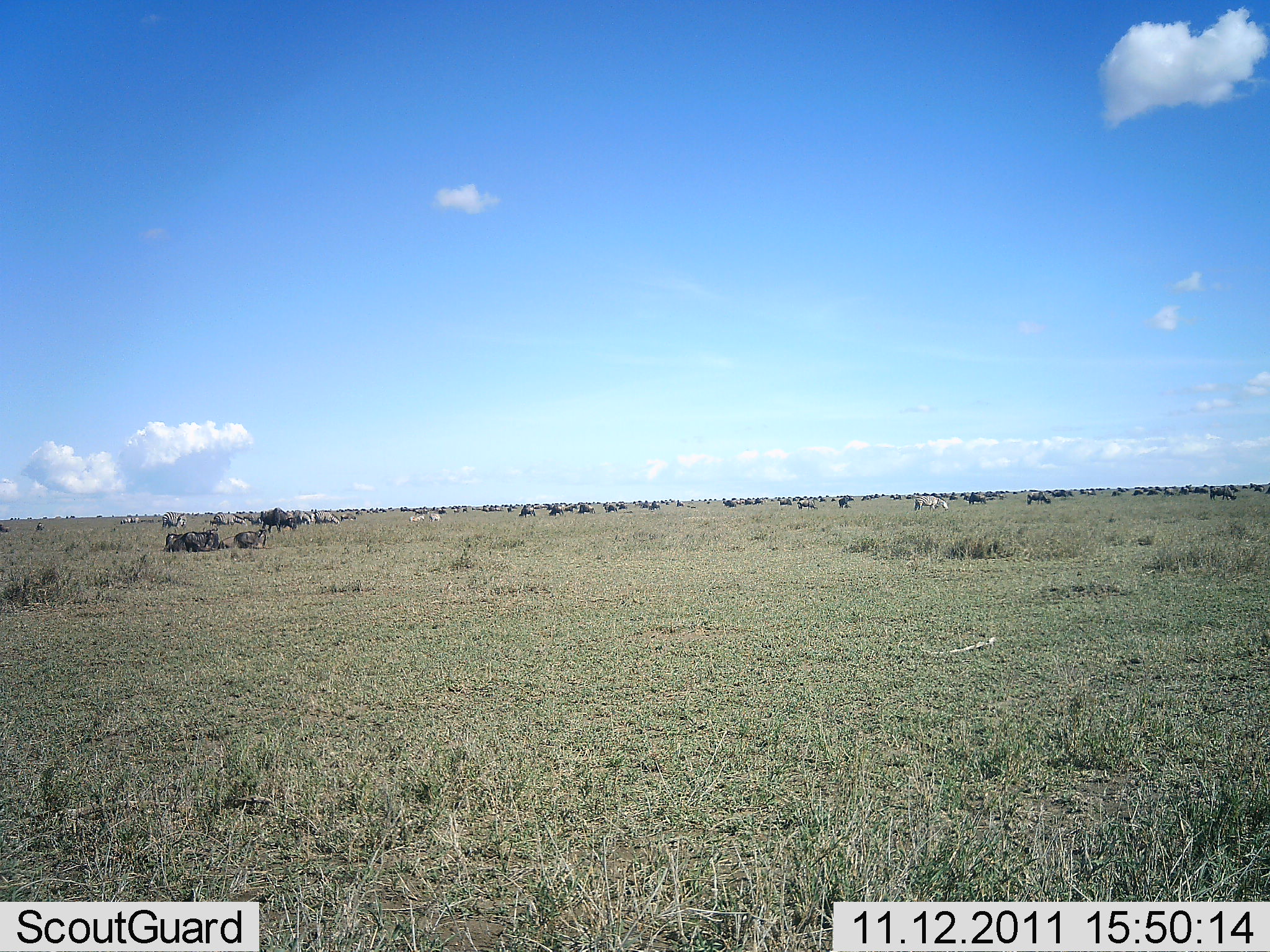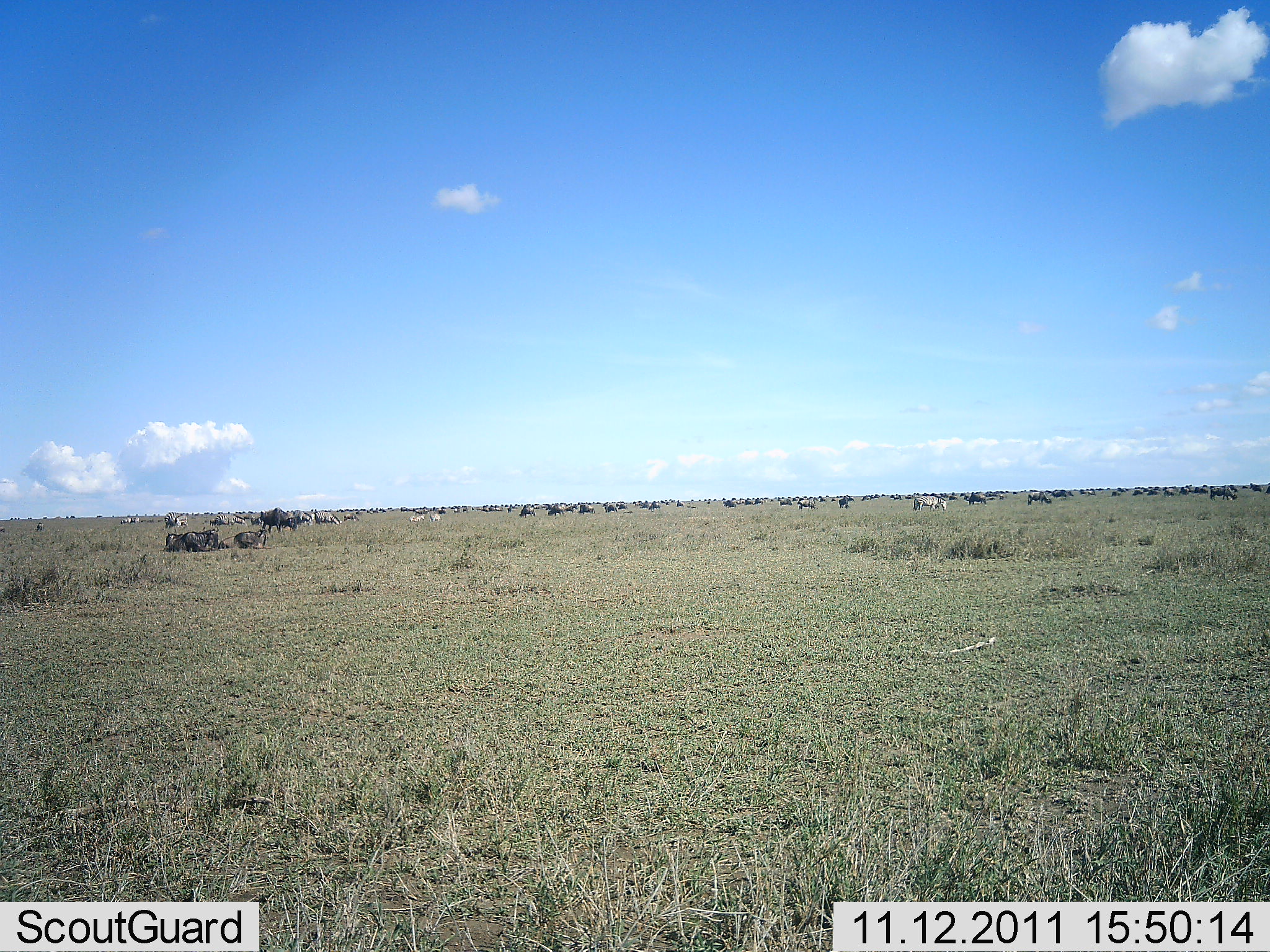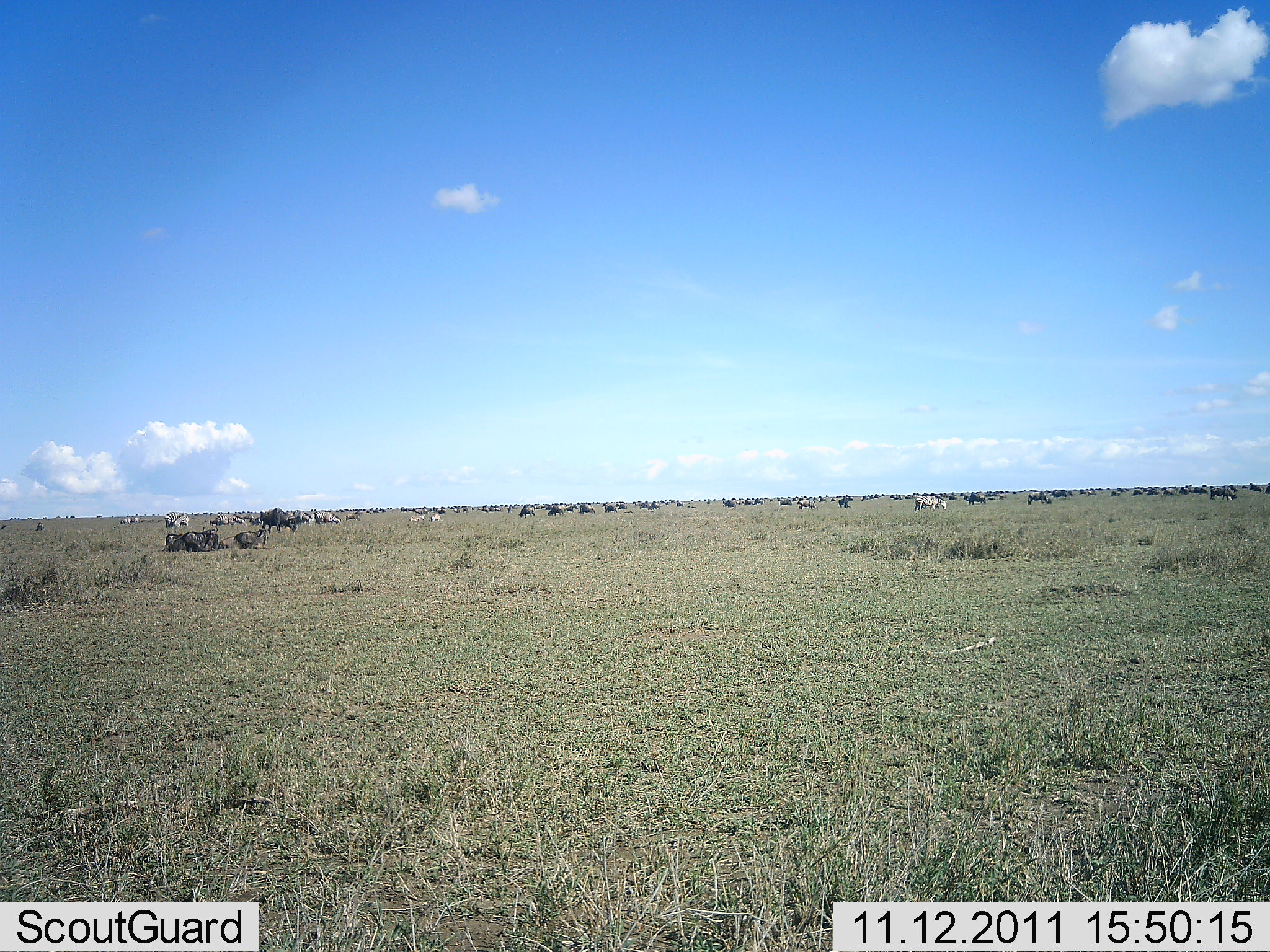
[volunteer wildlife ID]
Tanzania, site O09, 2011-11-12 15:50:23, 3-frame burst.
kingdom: Animalia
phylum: Chordata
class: Mammalia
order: Artiodactyla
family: Bovidae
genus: Connochaetes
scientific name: Connochaetes taurinus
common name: blue wildebeest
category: wildebeest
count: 51+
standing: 38%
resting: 69%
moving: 38%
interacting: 0%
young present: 0%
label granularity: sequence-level